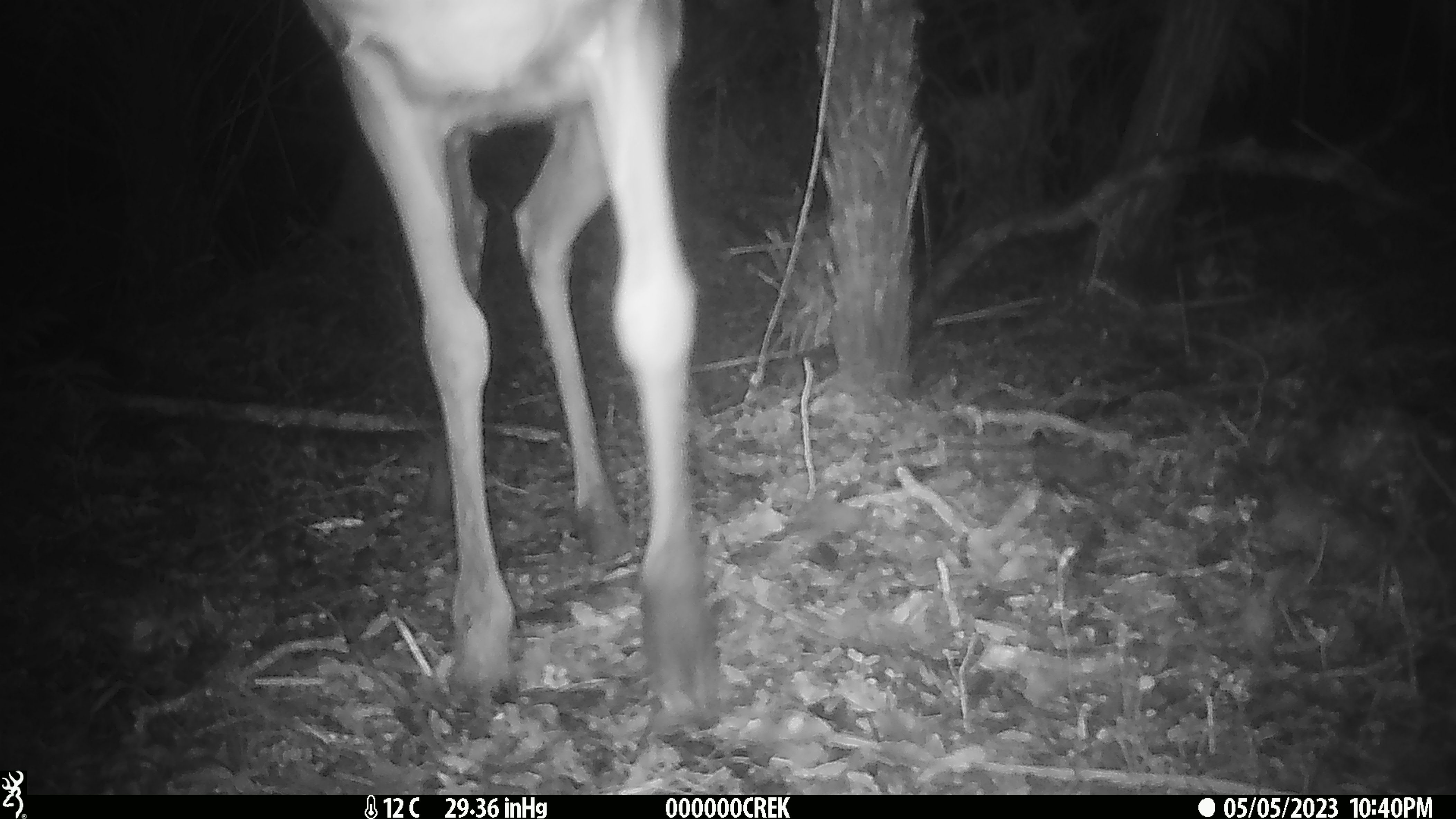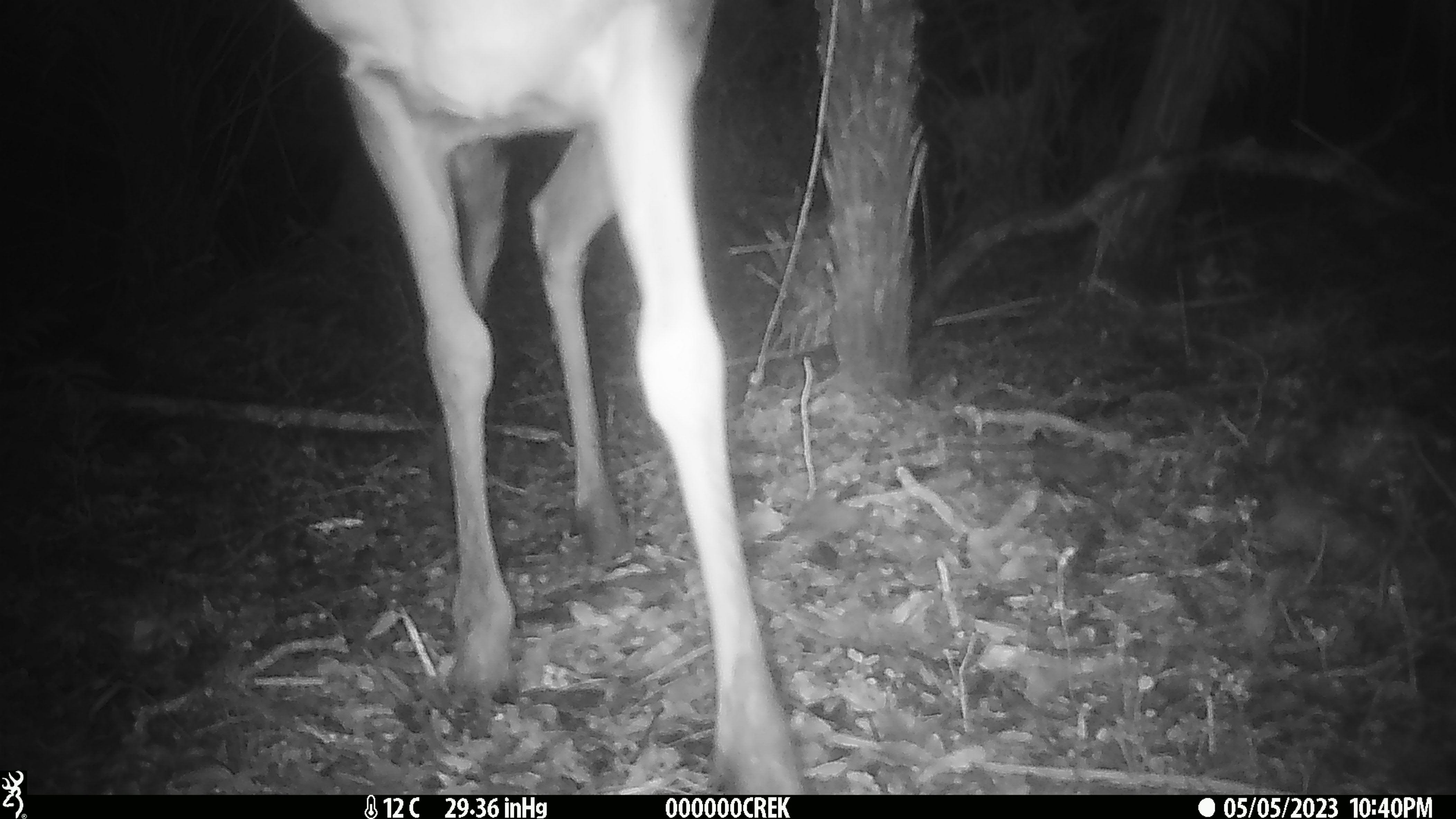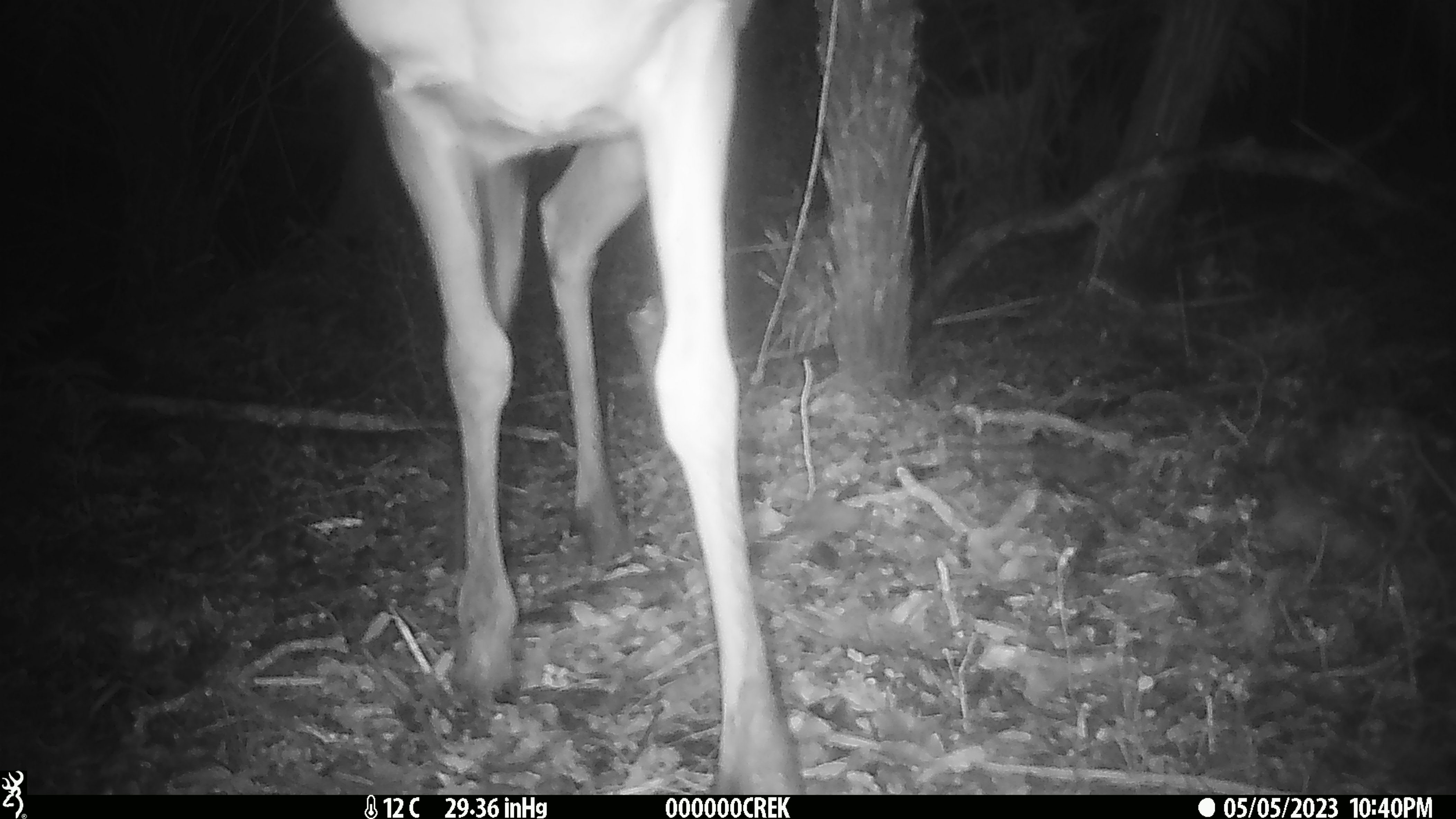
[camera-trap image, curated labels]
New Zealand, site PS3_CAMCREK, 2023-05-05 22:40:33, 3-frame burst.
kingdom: Animalia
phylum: Chordata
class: Mammalia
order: Artiodactyla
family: Cervidae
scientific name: Cervidae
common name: deer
Deer (Cervidae).